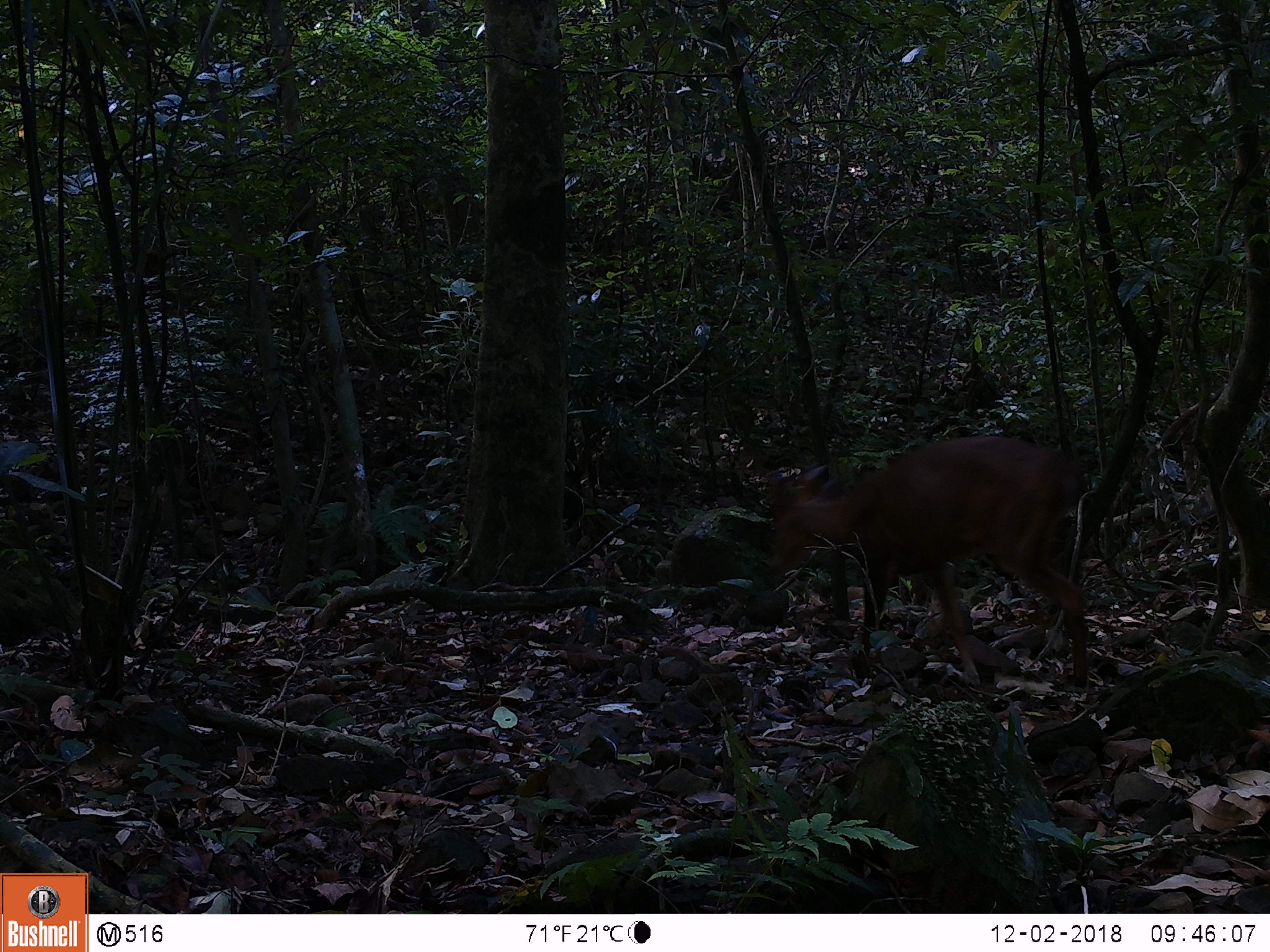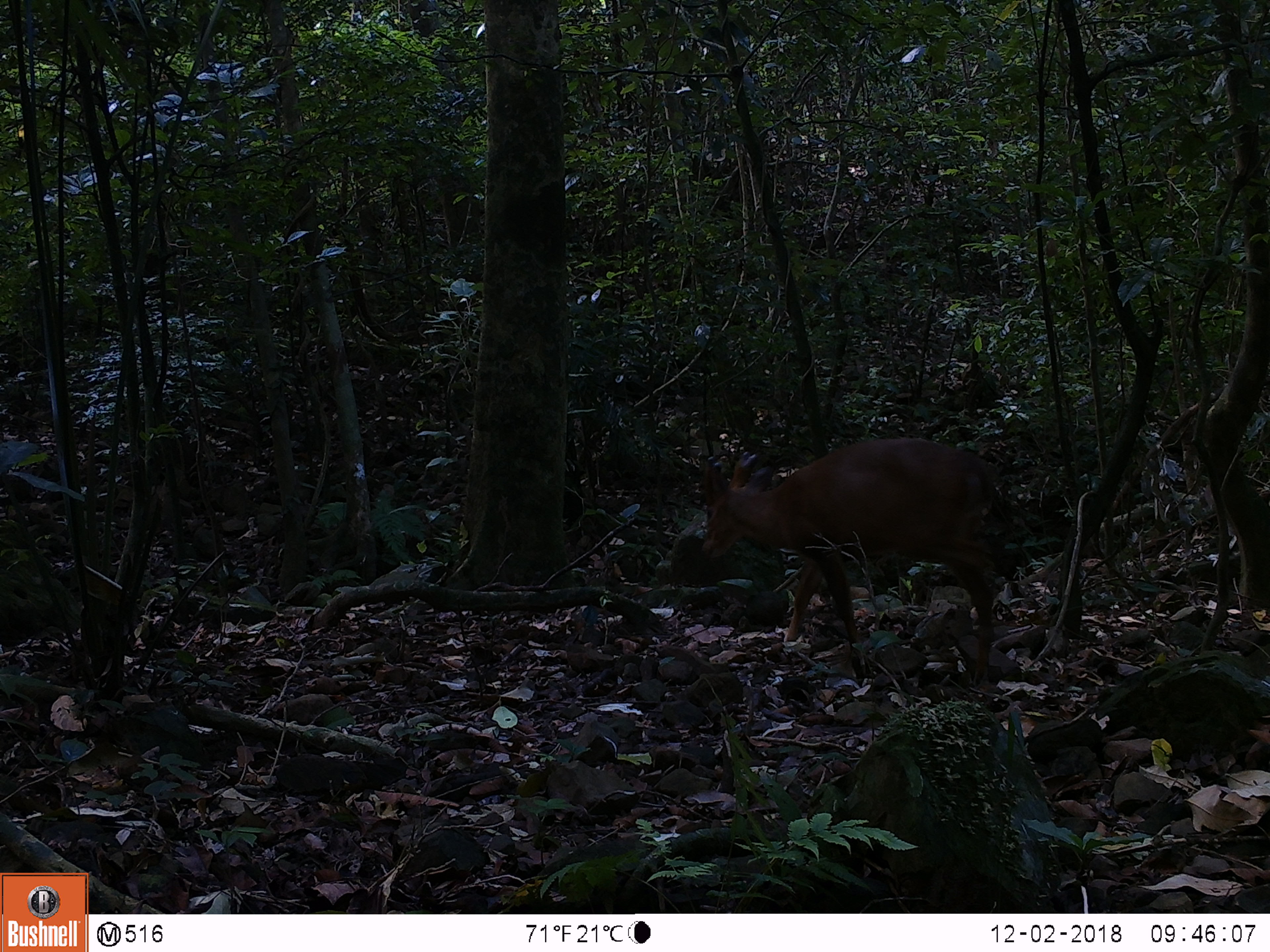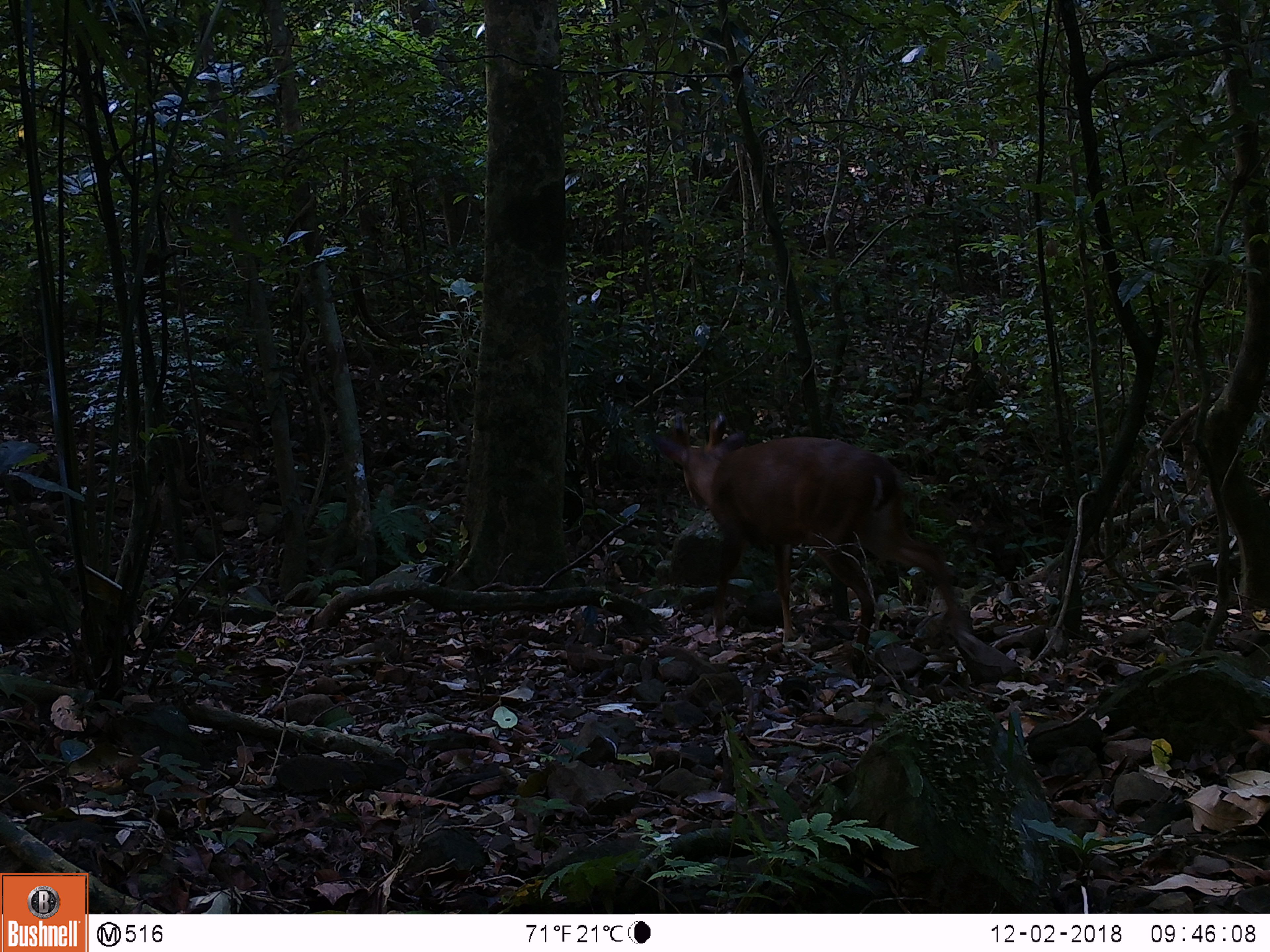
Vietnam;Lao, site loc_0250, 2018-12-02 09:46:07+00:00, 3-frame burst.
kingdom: Animalia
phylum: Chordata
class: Mammalia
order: Artiodactyla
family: Cervidae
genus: Muntiacus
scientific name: Muntiacus vuquangensis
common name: large-antlered muntjac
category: large antlered muntjac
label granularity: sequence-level